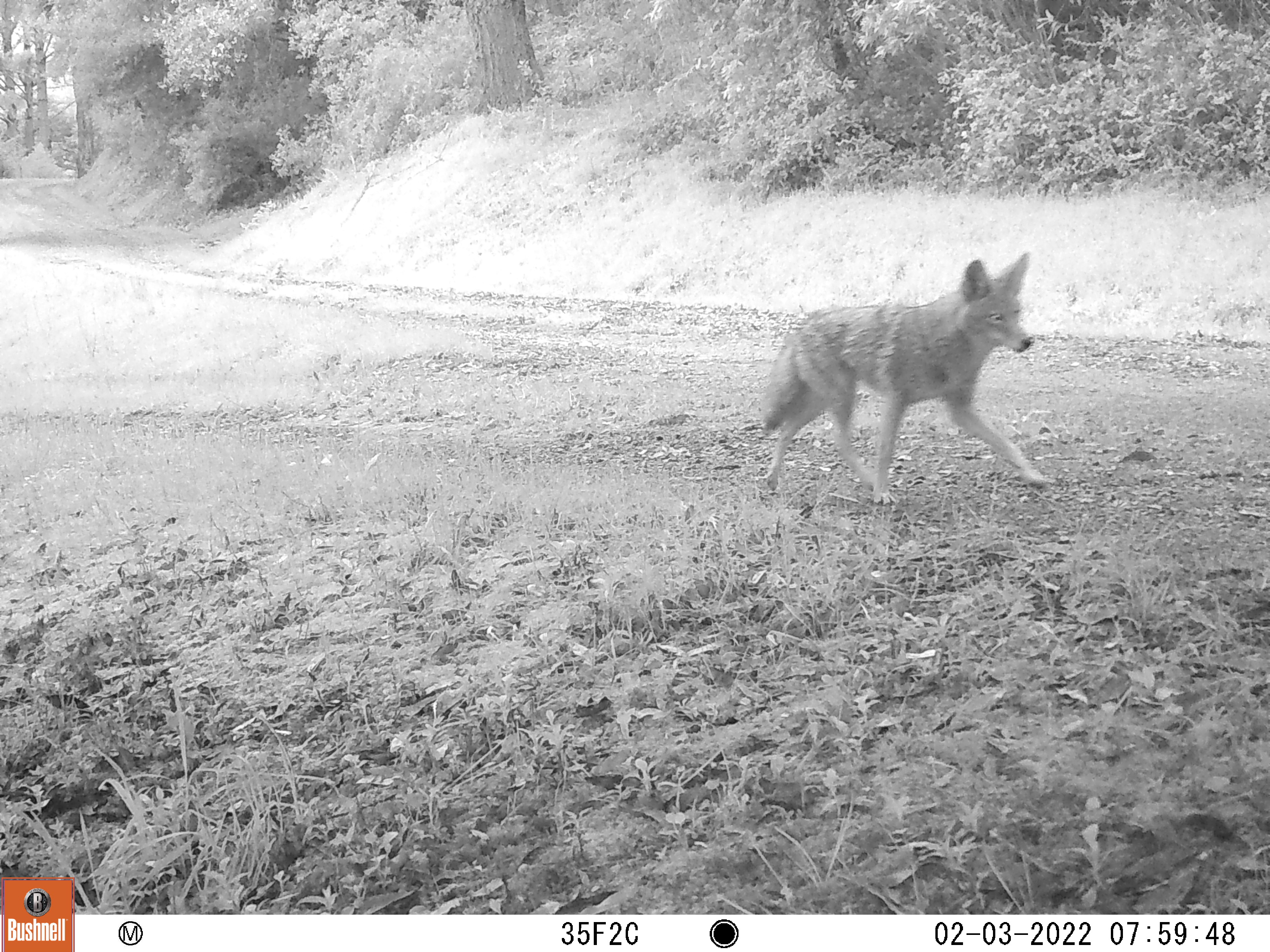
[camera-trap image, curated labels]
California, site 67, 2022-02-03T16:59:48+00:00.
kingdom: Animalia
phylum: Chordata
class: Mammalia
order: Carnivora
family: Canidae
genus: Canis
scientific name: Canis latrans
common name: coyote